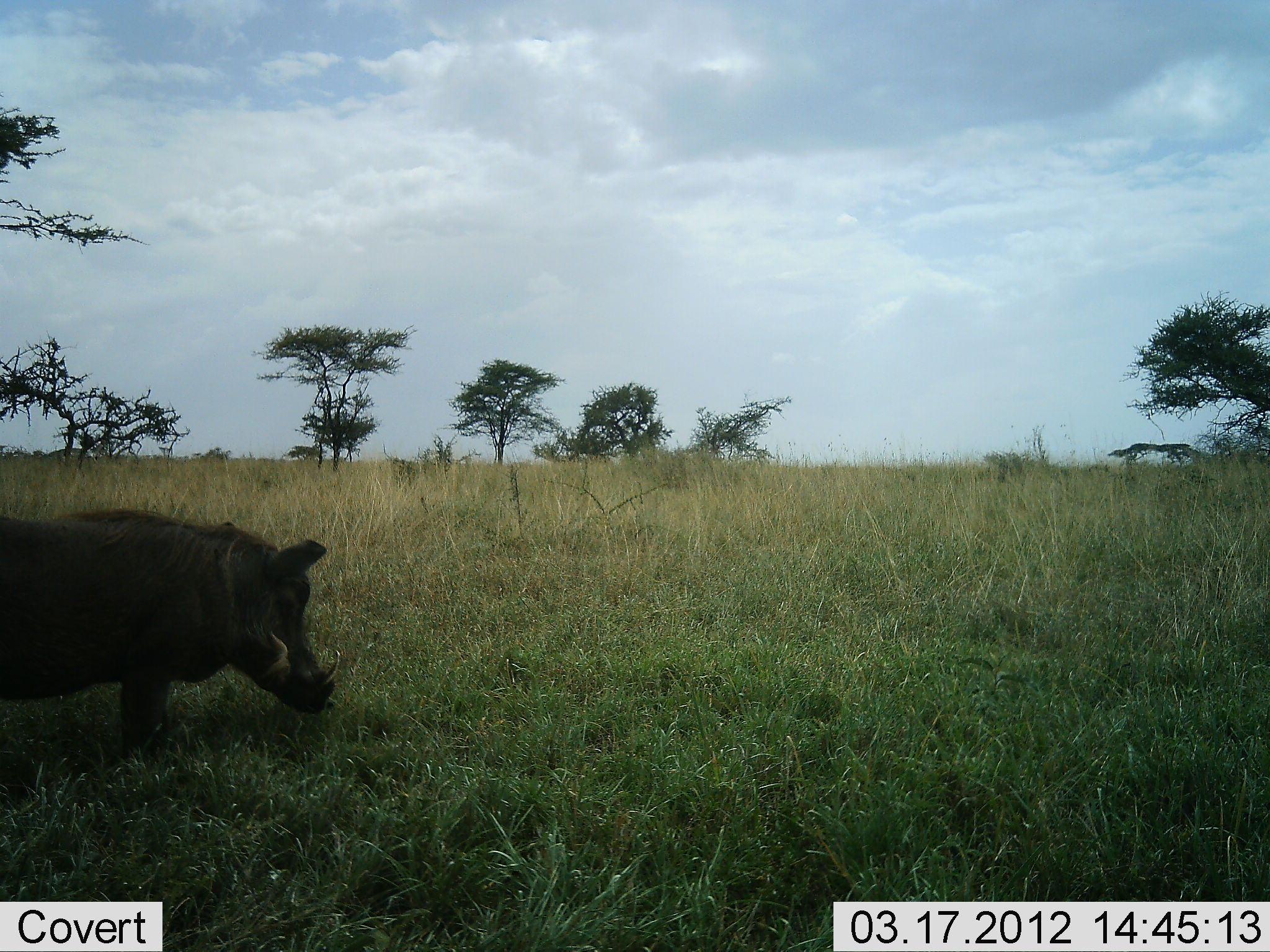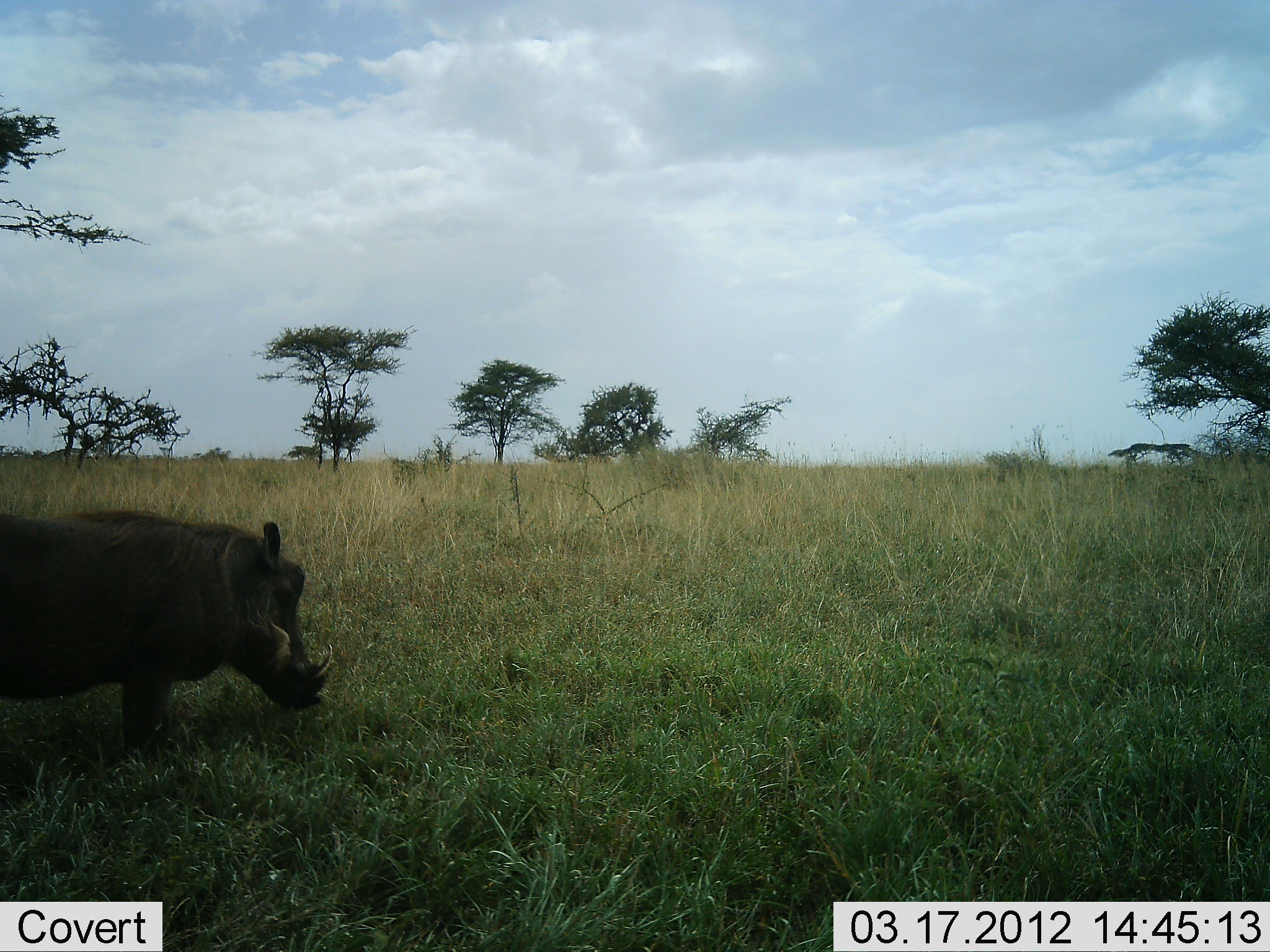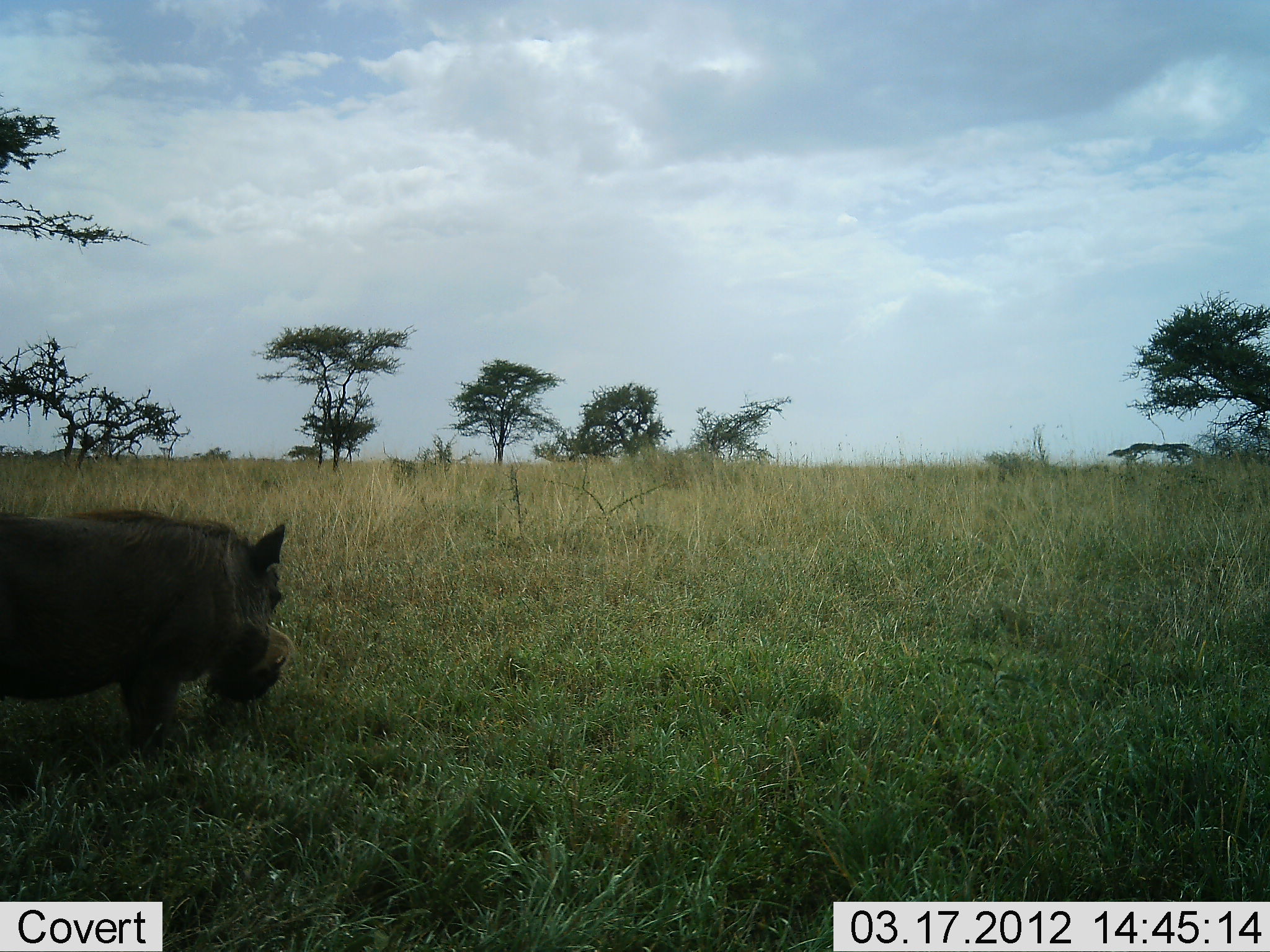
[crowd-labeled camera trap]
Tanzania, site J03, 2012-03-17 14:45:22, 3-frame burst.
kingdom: Animalia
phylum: Chordata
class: Mammalia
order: Artiodactyla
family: Suidae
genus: Phacochoerus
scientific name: Phacochoerus africanus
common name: warthog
Warthog (Phacochoerus africanus), count 1. Behavior (volunteer vote fractions): standing 62%, resting 0%, moving 5%, interacting 0%. Young present (vote fraction): 0%. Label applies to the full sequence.